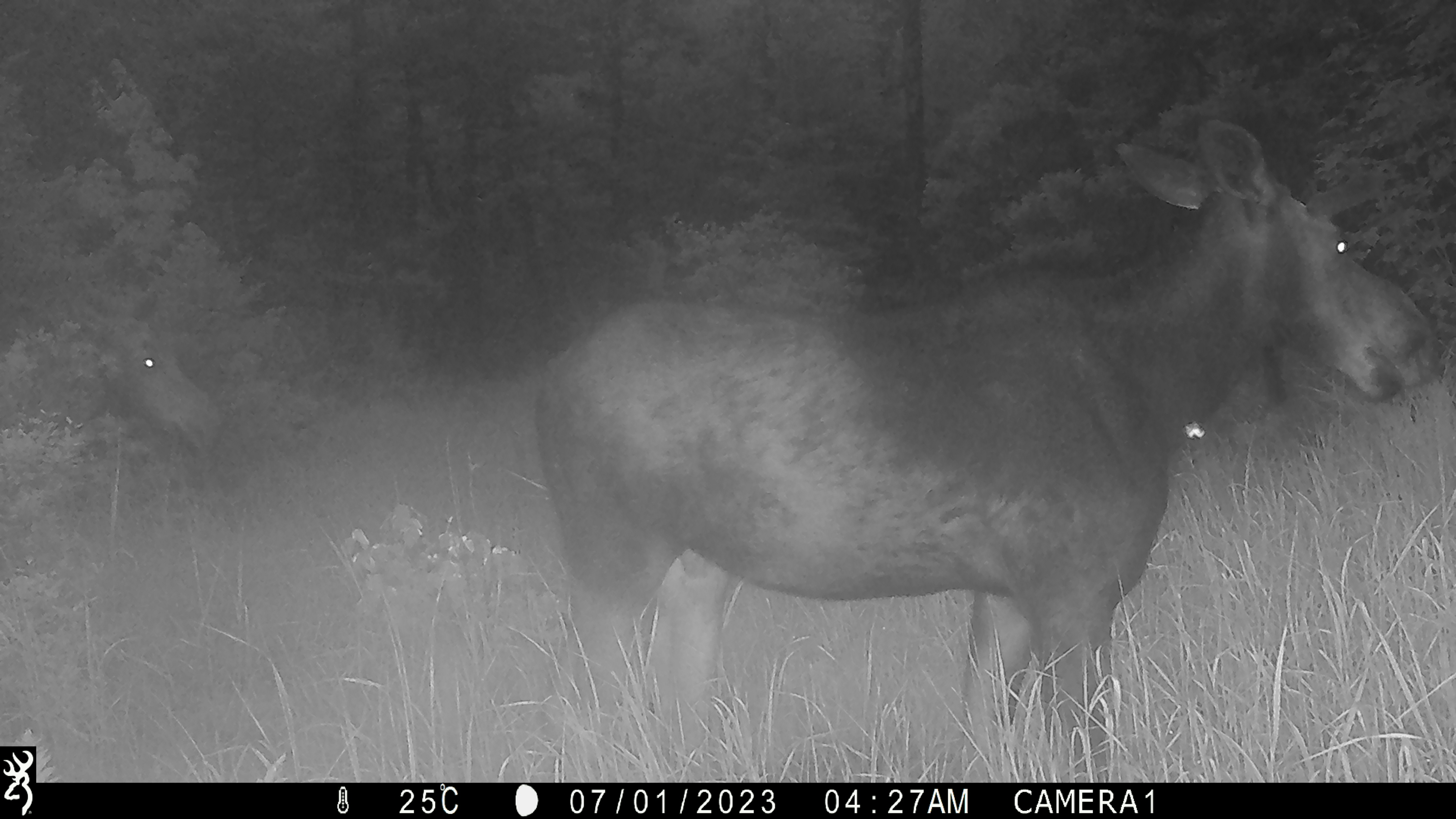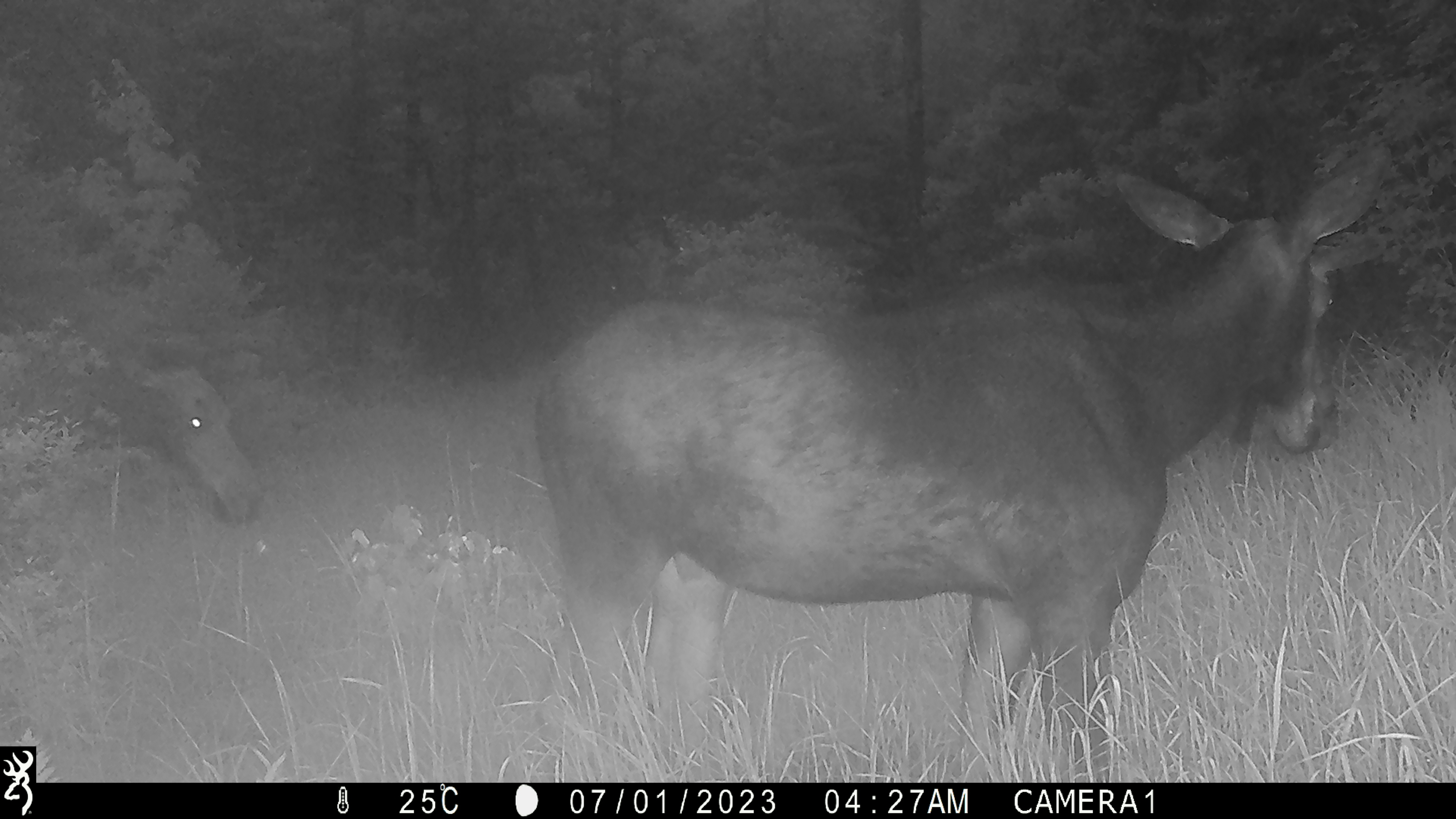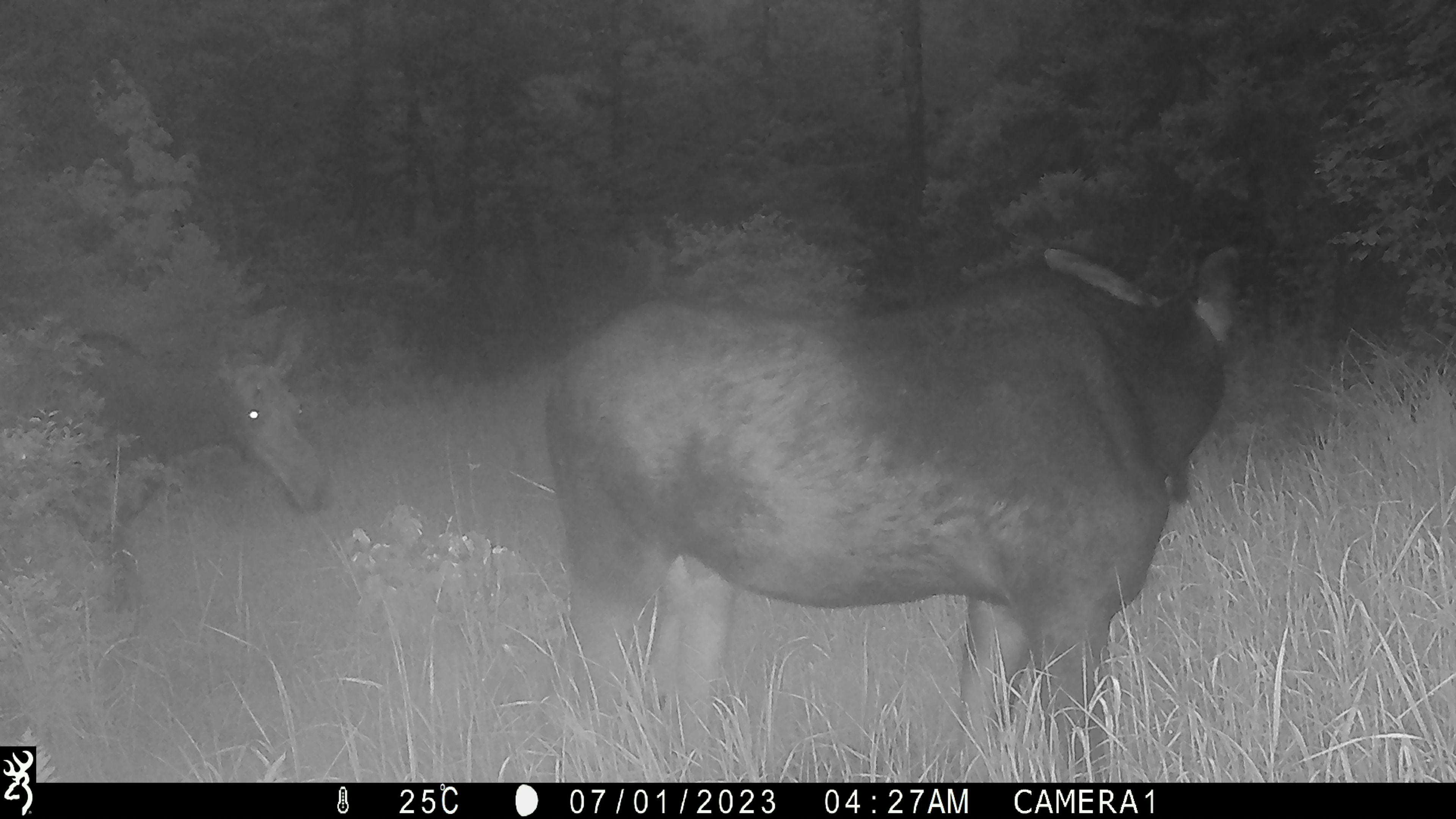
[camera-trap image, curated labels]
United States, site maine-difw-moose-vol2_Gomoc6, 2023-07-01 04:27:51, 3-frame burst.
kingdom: Animalia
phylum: Chordata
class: Mammalia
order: Artiodactyla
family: Cervidae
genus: Alces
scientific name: Alces alces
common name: moose